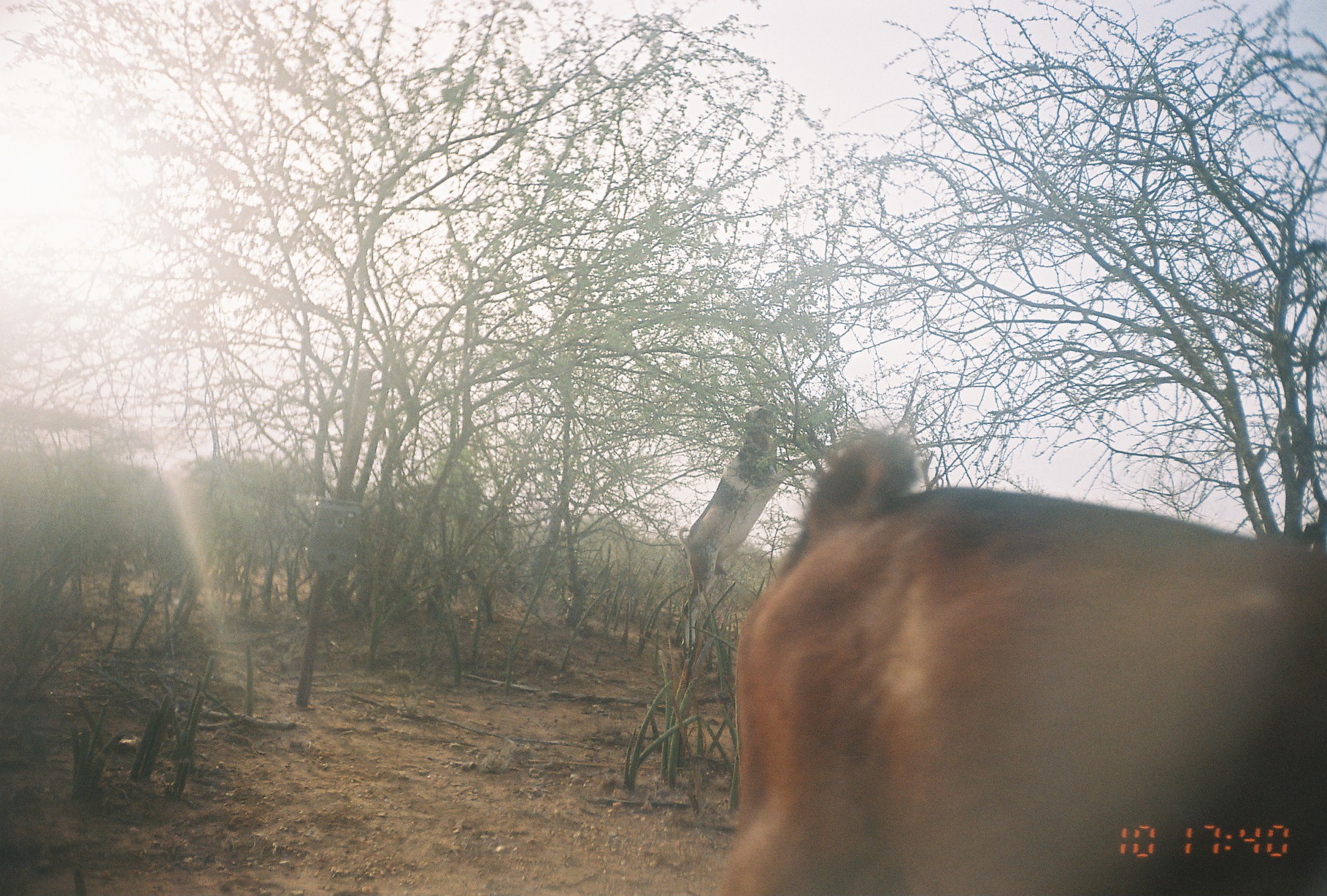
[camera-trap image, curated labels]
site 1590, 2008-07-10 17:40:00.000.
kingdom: Animalia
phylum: Chordata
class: Mammalia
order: Artiodactyla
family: Bovidae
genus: Capra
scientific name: Capra aegagrus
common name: wild goat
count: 2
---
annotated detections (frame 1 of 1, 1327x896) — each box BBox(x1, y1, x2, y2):
capra aegagrus: BBox(718, 434, 1327, 896); BBox(678, 405, 827, 675)